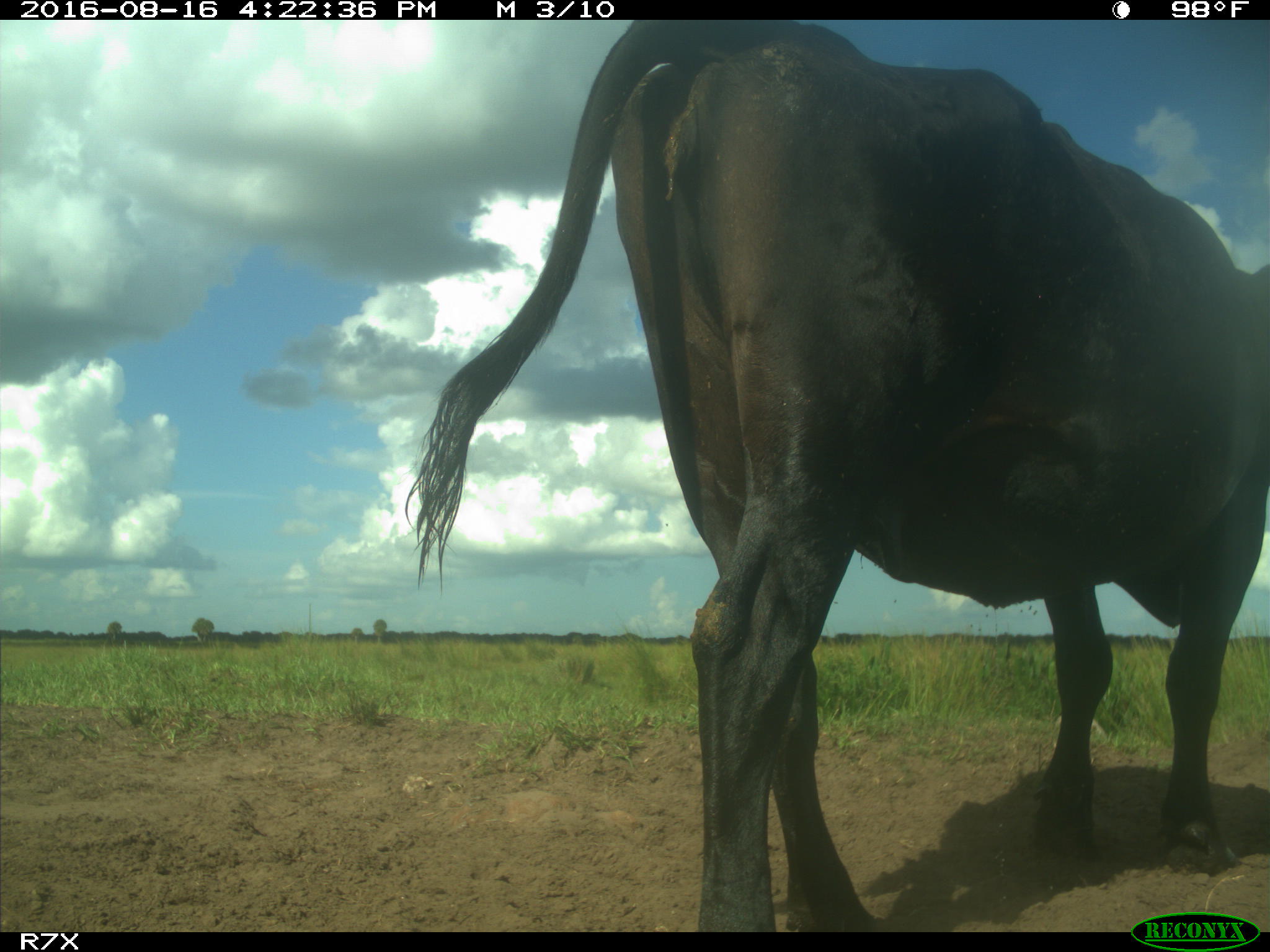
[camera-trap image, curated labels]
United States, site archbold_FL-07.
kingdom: Animalia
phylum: Chordata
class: Mammalia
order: Artiodactyla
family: Bovidae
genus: Bos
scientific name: Bos taurus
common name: domestic cow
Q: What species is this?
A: Bos taurus (domestic cow).